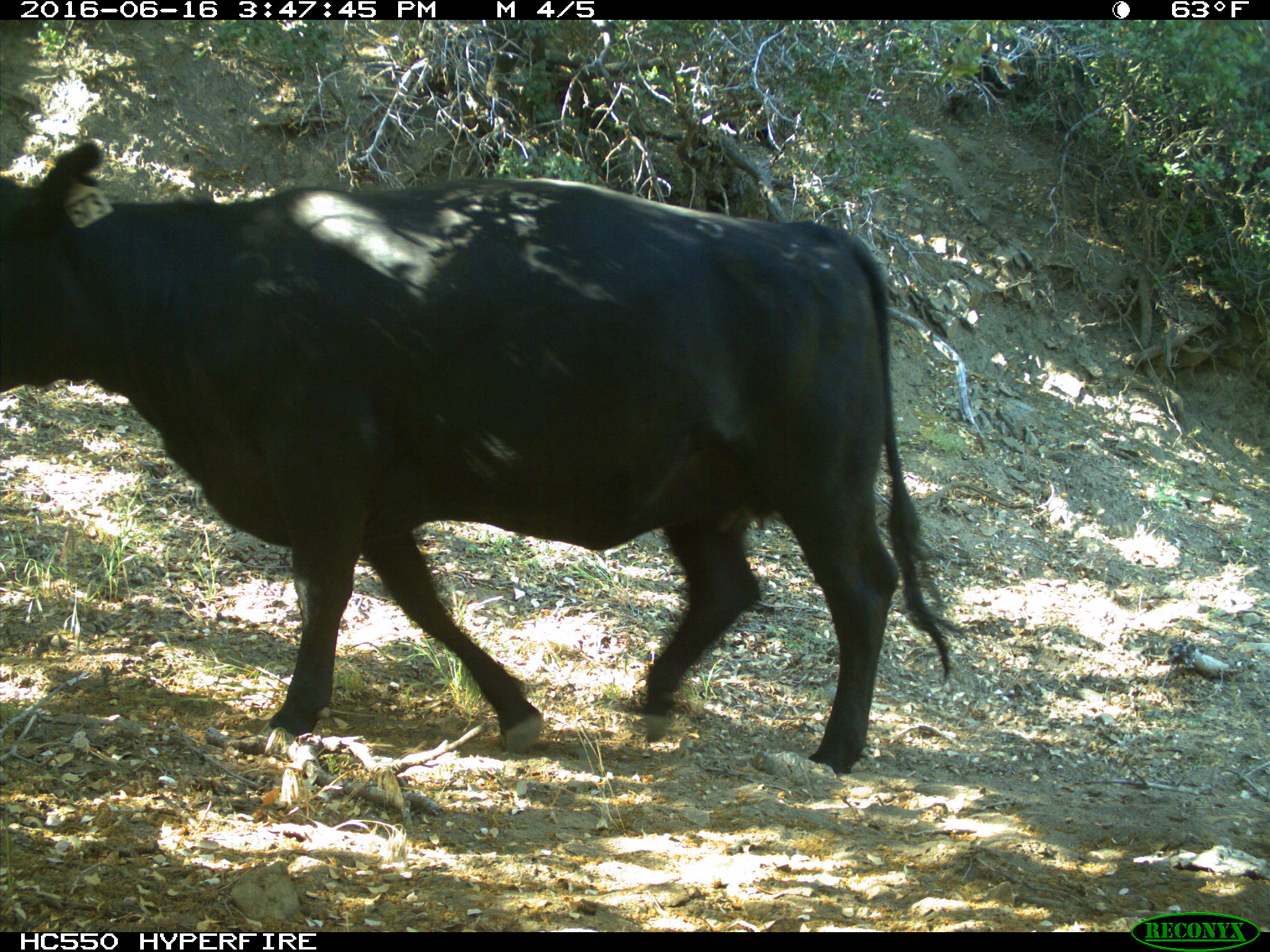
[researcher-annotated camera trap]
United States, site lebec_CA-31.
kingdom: Animalia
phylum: Chordata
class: Mammalia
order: Artiodactyla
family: Bovidae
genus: Bos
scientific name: Bos taurus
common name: domestic cow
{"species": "Bos taurus (domestic cow)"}